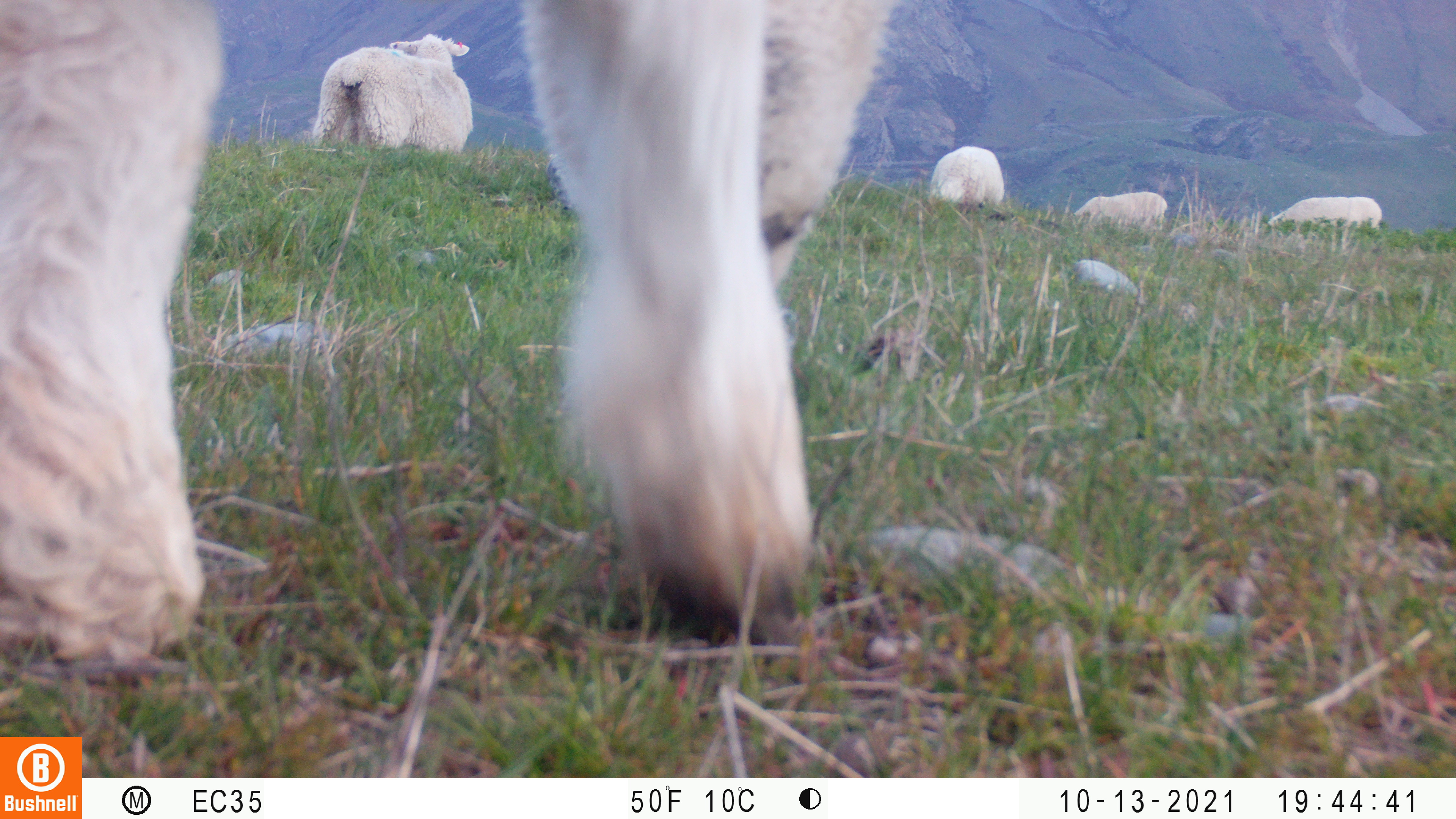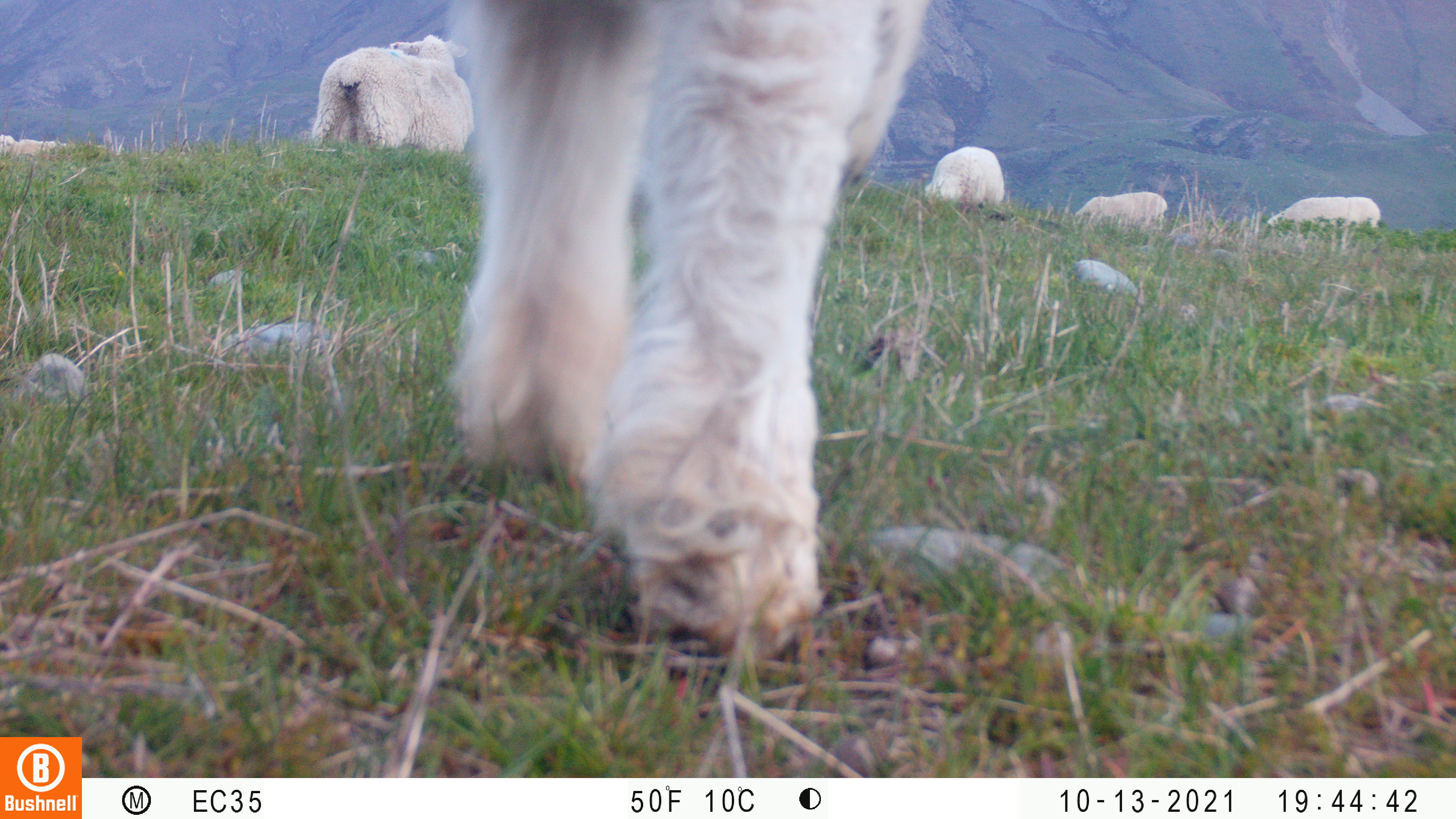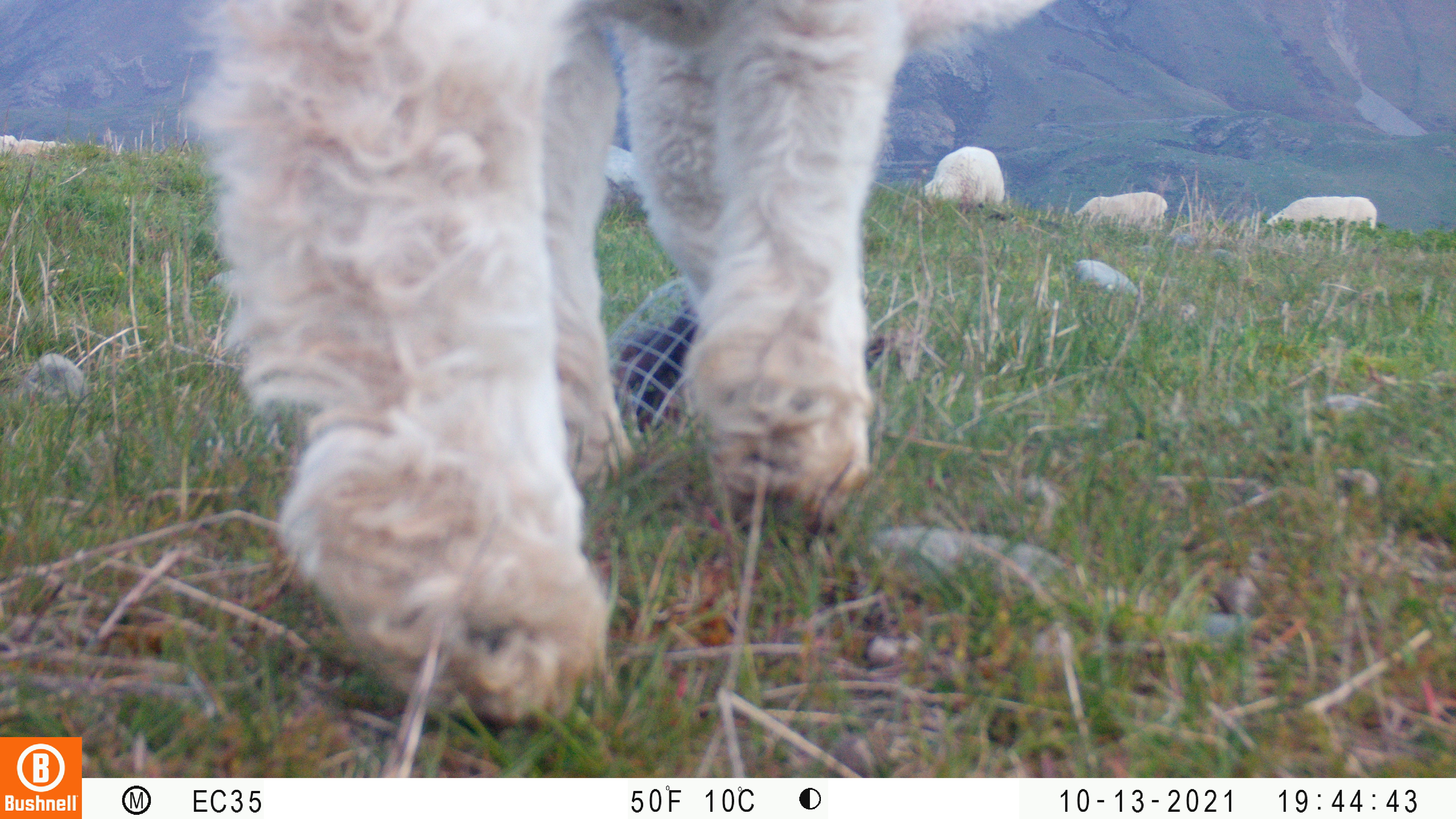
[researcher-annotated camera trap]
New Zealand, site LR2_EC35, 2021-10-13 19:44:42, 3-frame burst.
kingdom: Animalia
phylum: Chordata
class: Mammalia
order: Artiodactyla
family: Bovidae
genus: Bos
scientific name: Bos taurus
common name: domestic cow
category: cow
Cow (domestic cow) (Bos taurus).